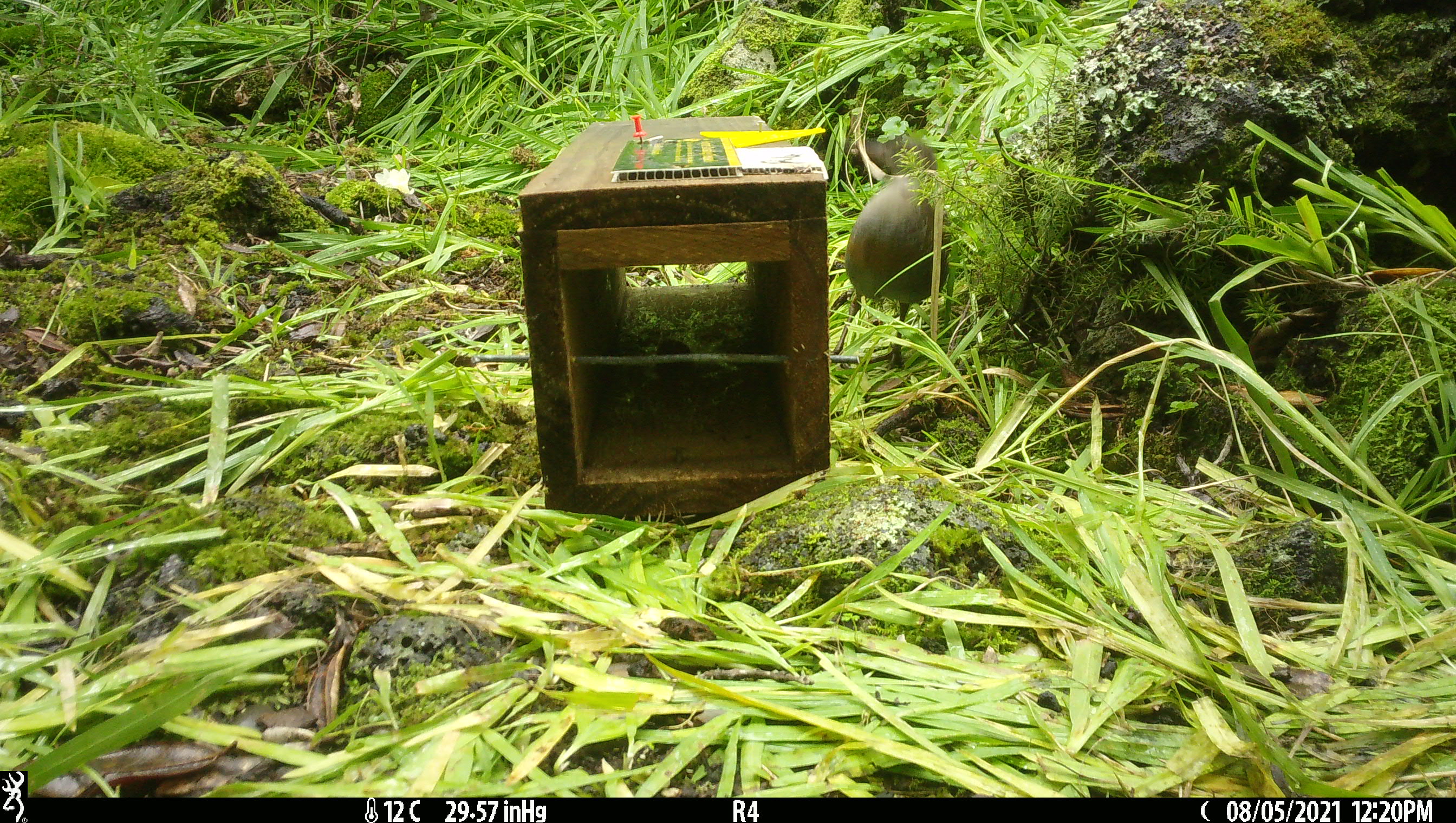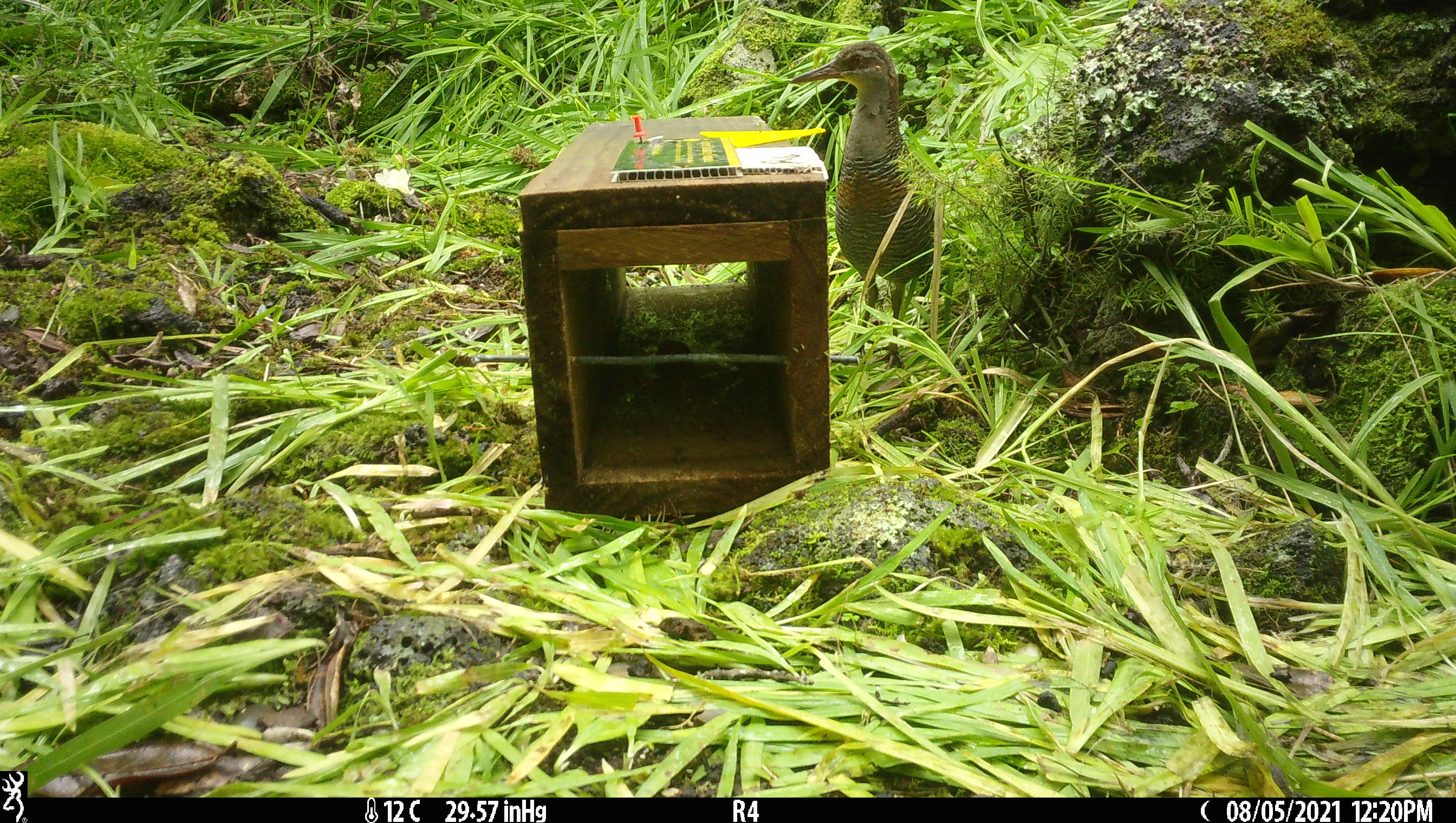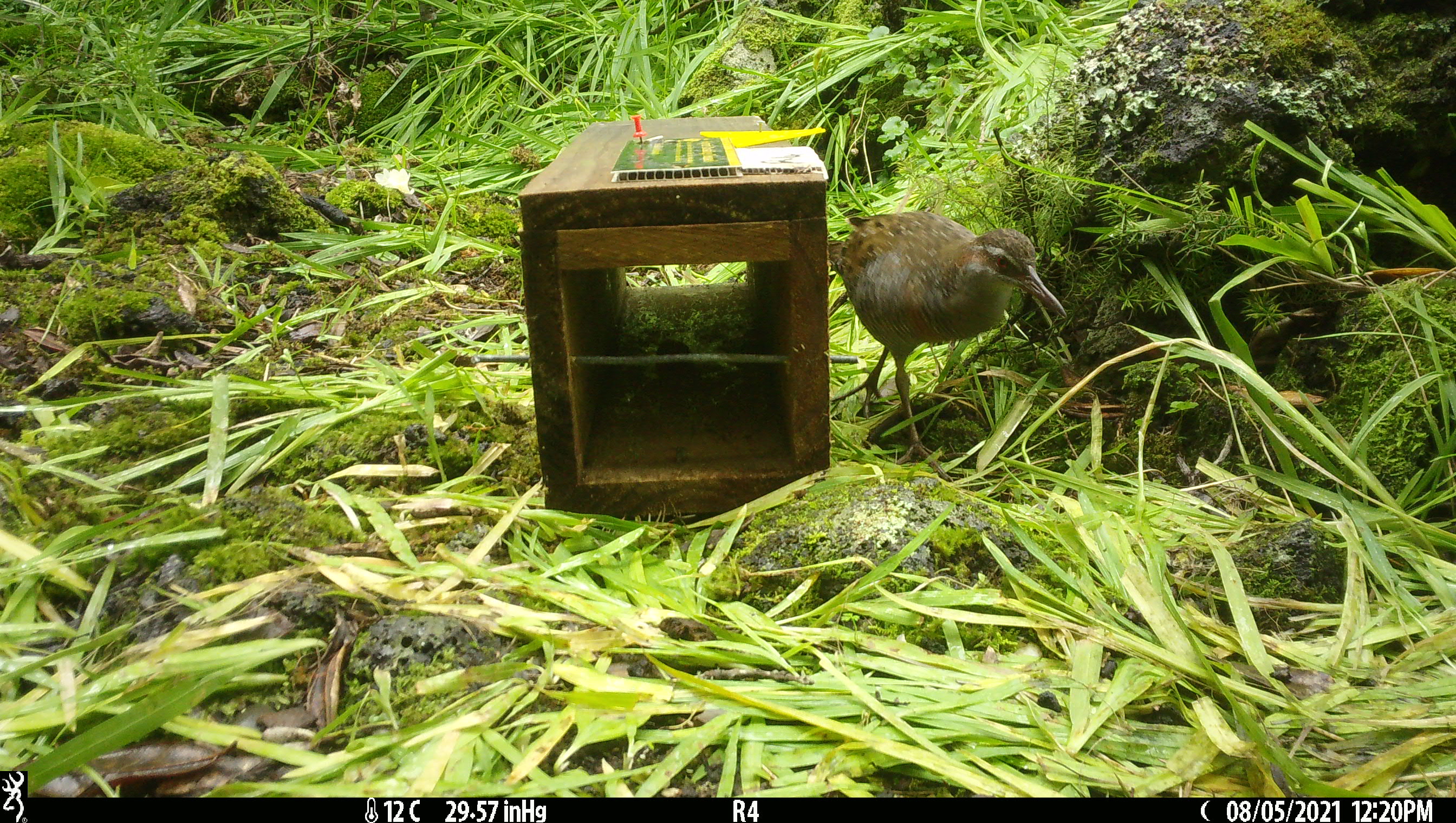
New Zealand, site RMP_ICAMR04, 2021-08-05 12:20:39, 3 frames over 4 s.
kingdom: Animalia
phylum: Chordata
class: Aves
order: Gruiformes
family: Rallidae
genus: Gallirallus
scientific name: Gallirallus philippensis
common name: buff-banded rail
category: banded rail